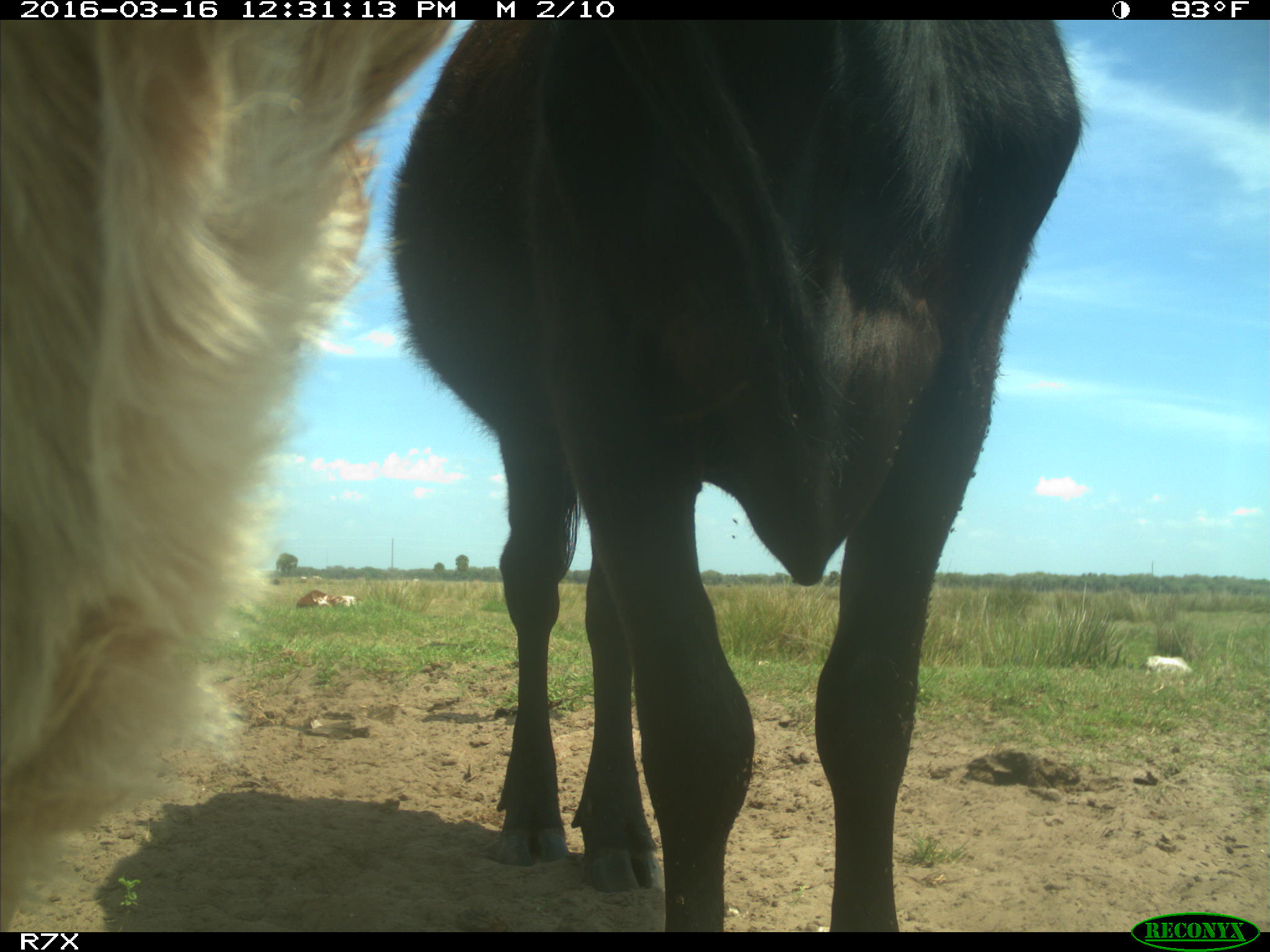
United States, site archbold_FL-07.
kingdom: Animalia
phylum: Chordata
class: Mammalia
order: Artiodactyla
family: Bovidae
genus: Bos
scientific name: Bos taurus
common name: domestic cow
Bos taurus (domestic cow).